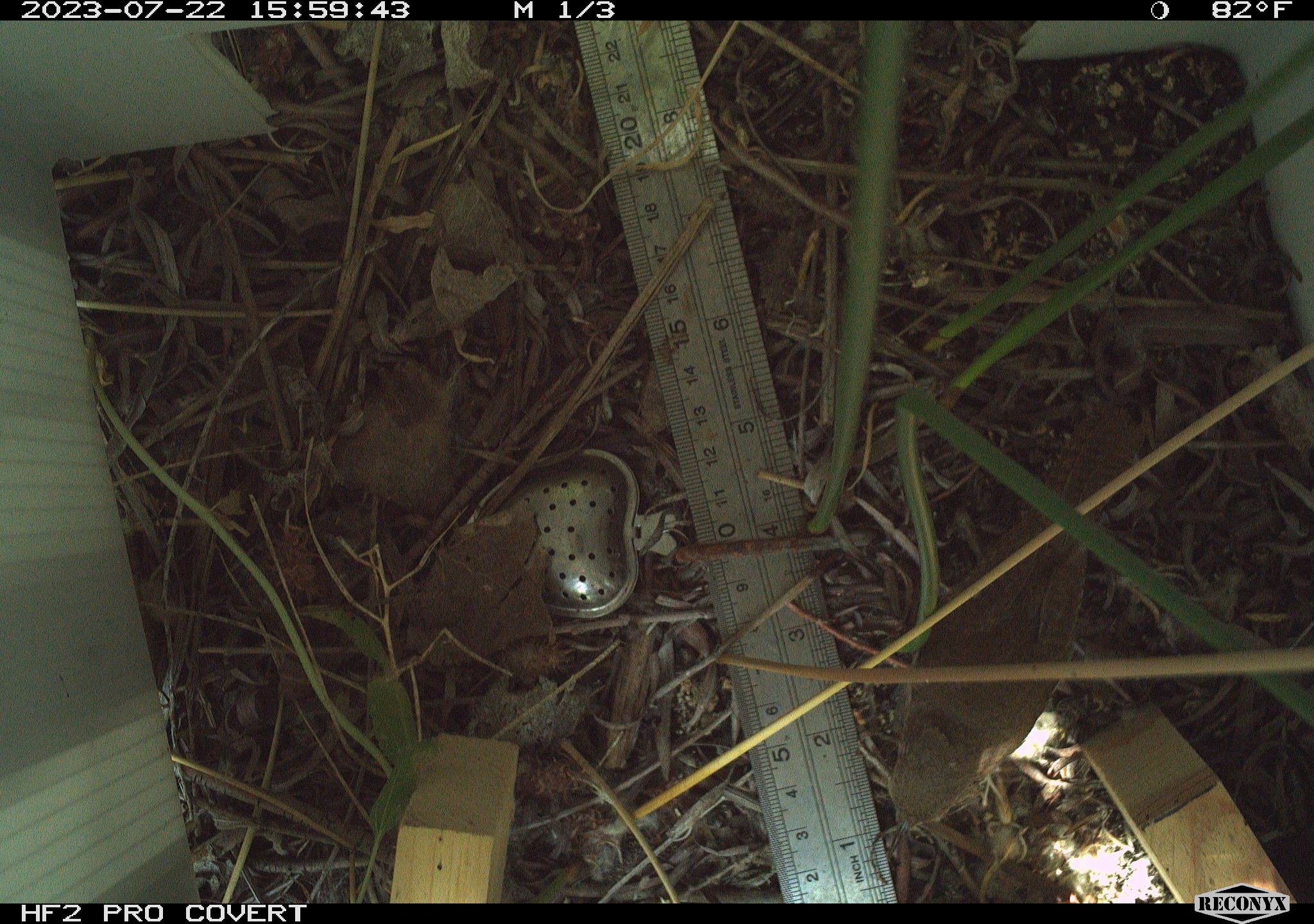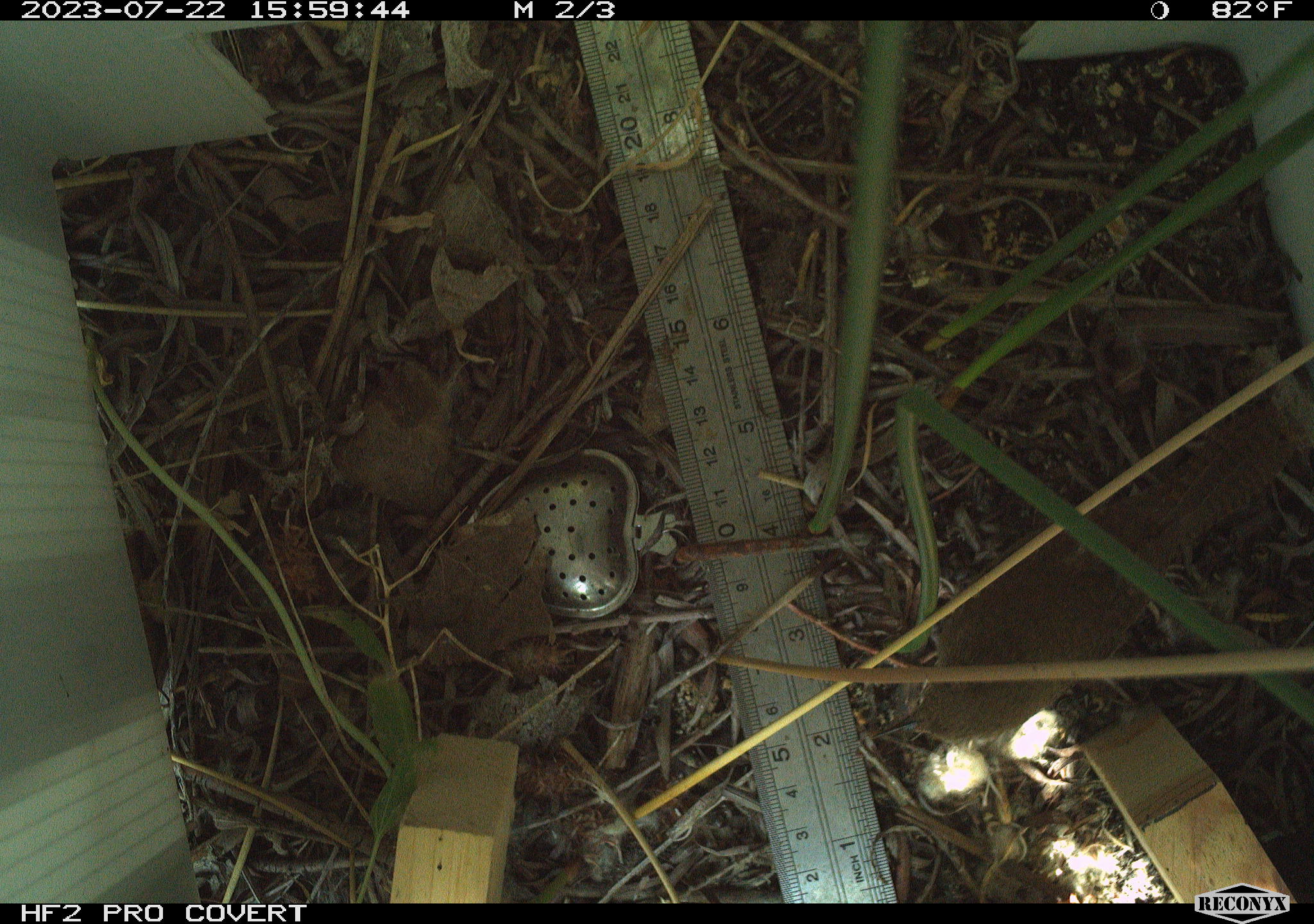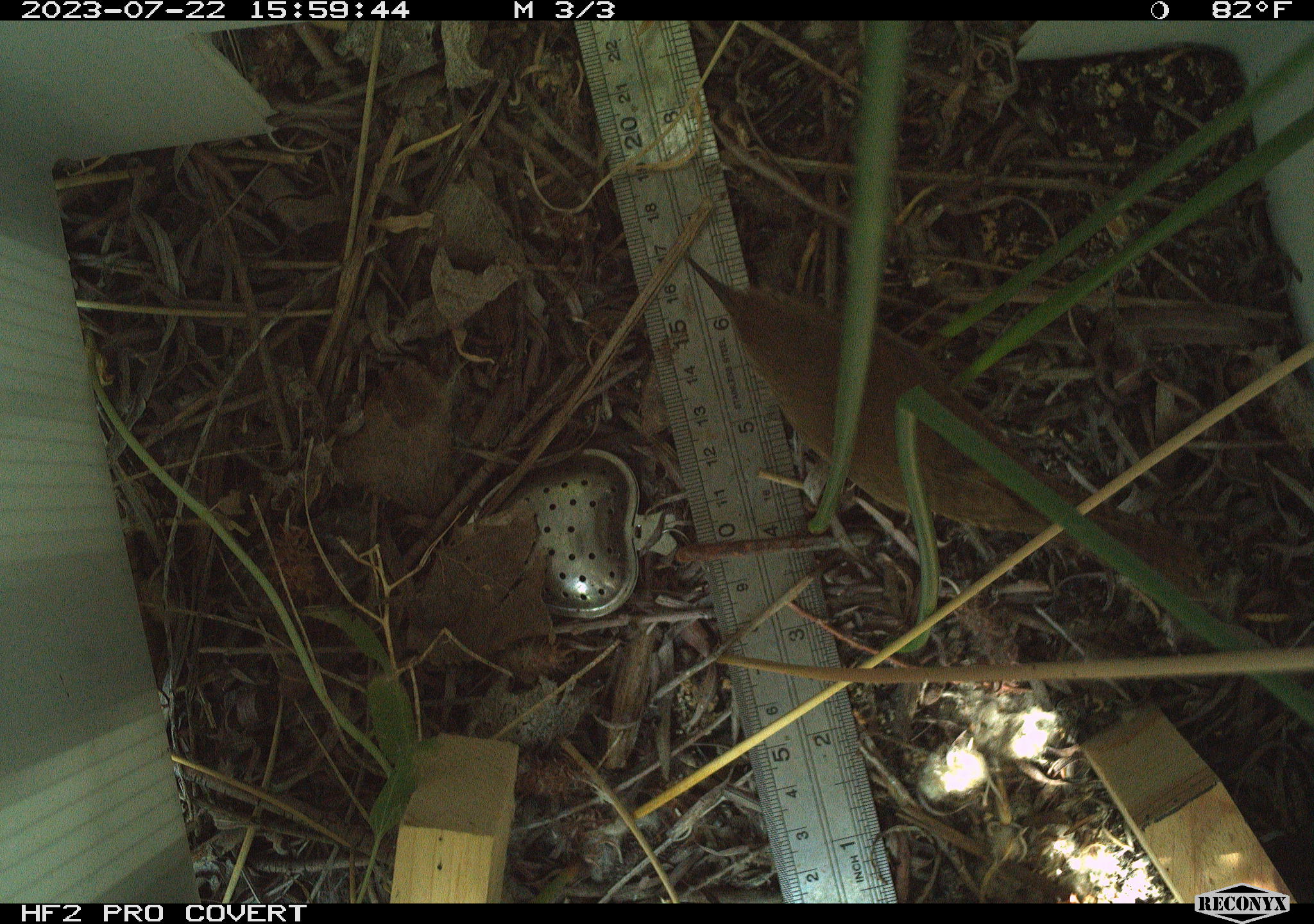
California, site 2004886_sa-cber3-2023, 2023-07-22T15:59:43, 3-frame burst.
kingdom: Animalia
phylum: Chordata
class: Aves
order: Passeriformes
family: Troglodytidae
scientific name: Troglodytidae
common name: wren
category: troglodytidae family